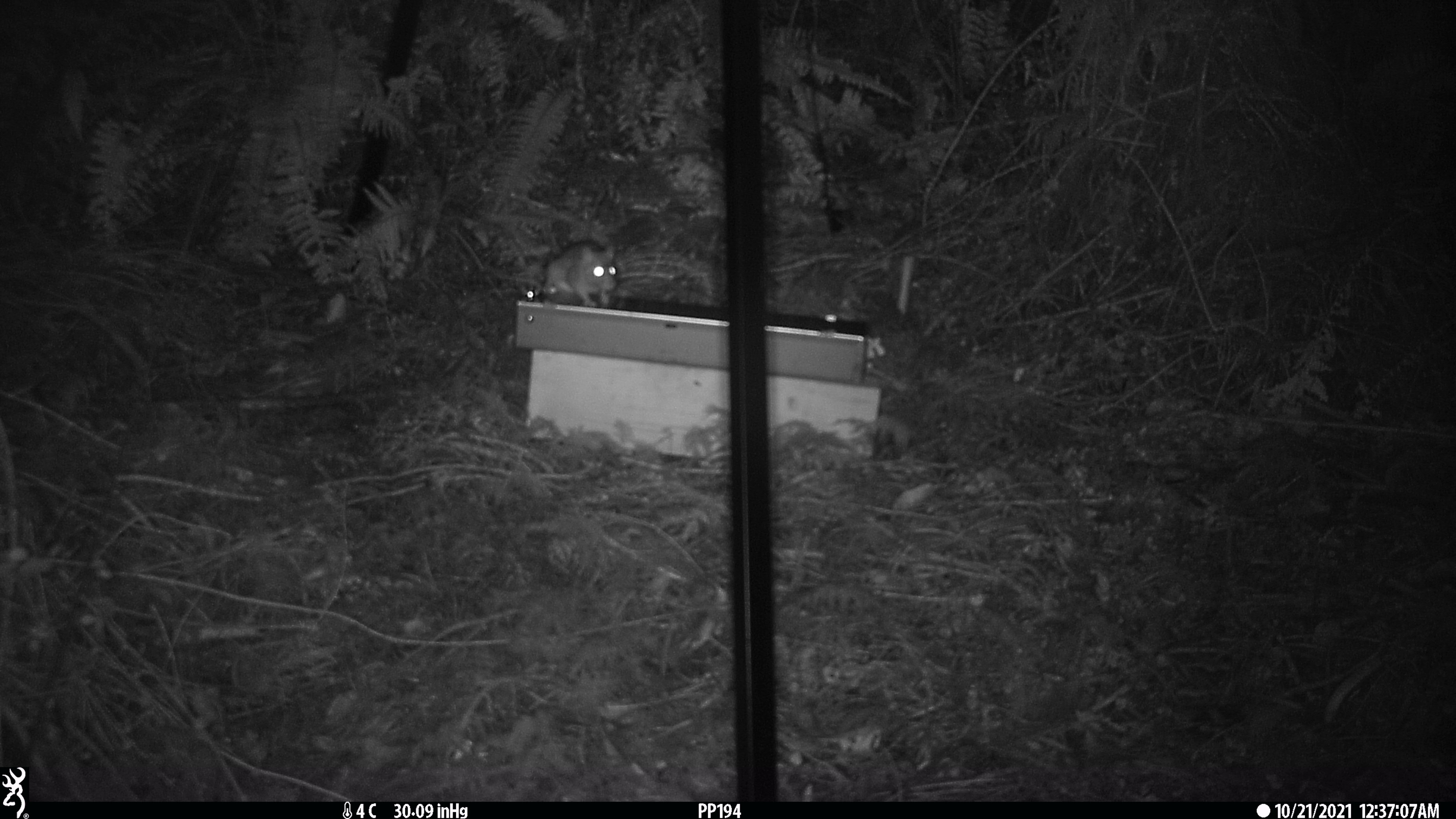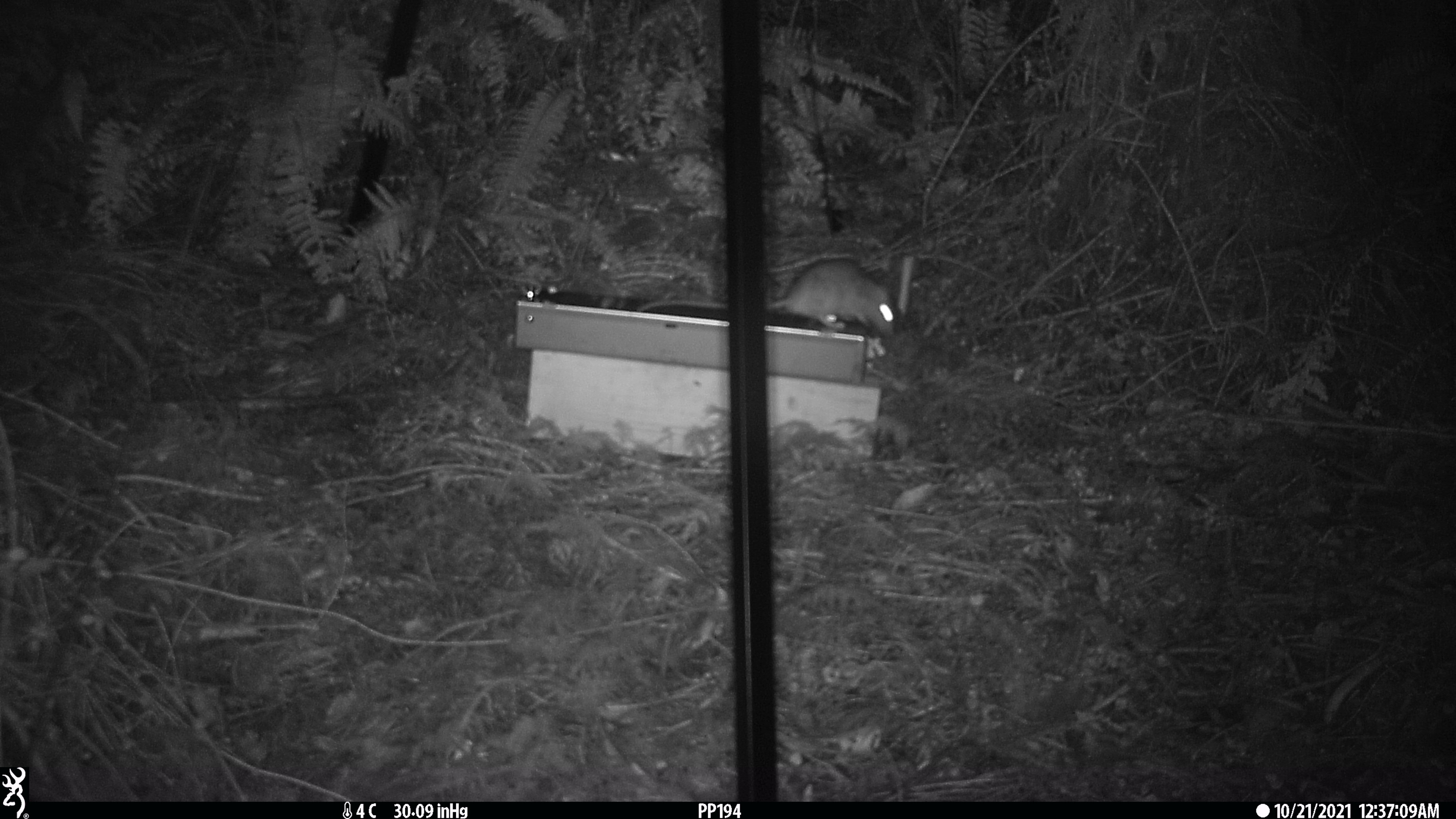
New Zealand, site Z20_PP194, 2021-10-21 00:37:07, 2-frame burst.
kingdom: Animalia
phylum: Chordata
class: Mammalia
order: Rodentia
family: Muridae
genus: Rattus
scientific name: Rattus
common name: rat